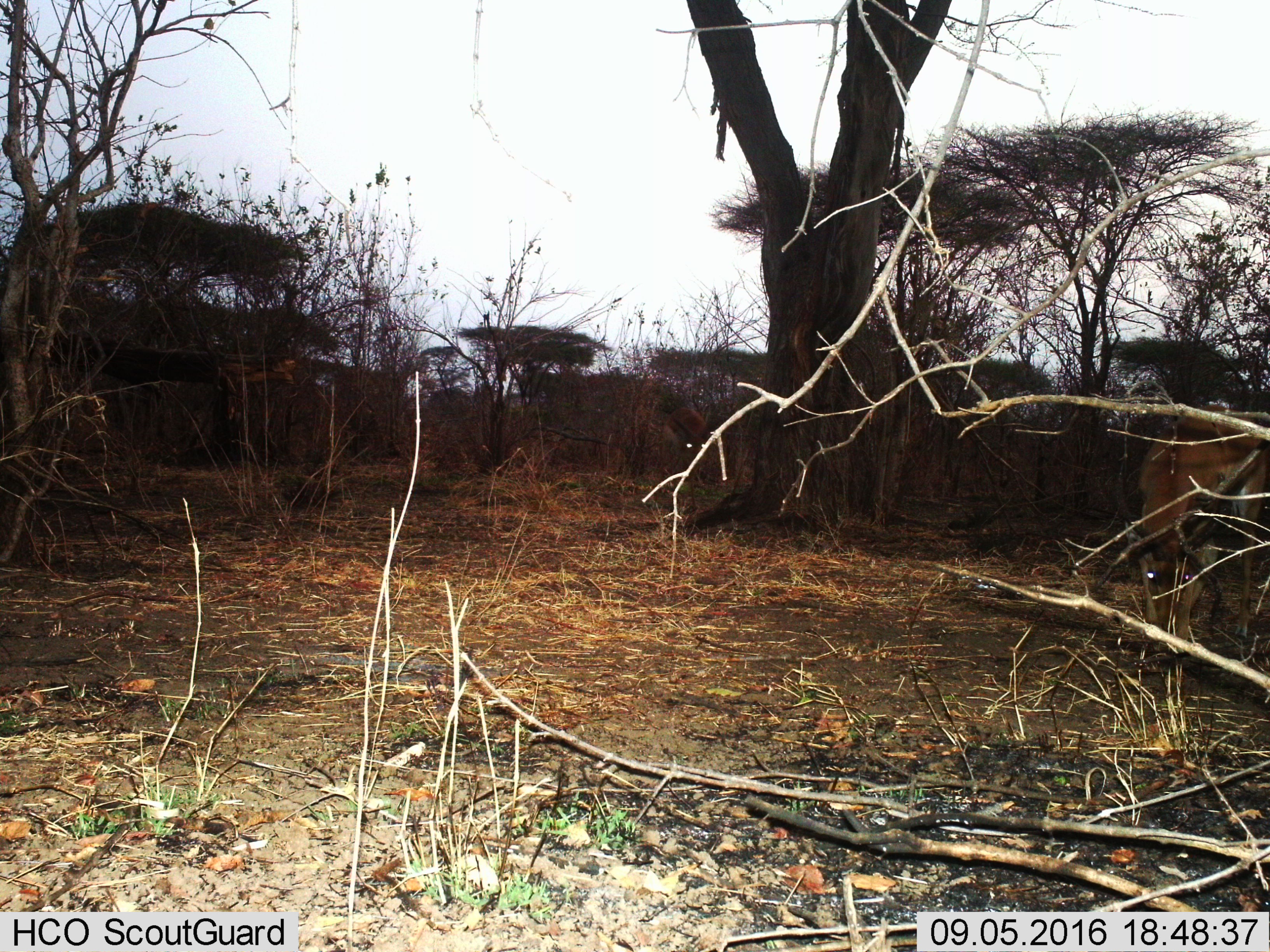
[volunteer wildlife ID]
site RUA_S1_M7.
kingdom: Animalia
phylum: Chordata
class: Mammalia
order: Artiodactyla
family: Bovidae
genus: Aepyceros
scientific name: Aepyceros melampus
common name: impala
Impala (Aepyceros melampus), count 1. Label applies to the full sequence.